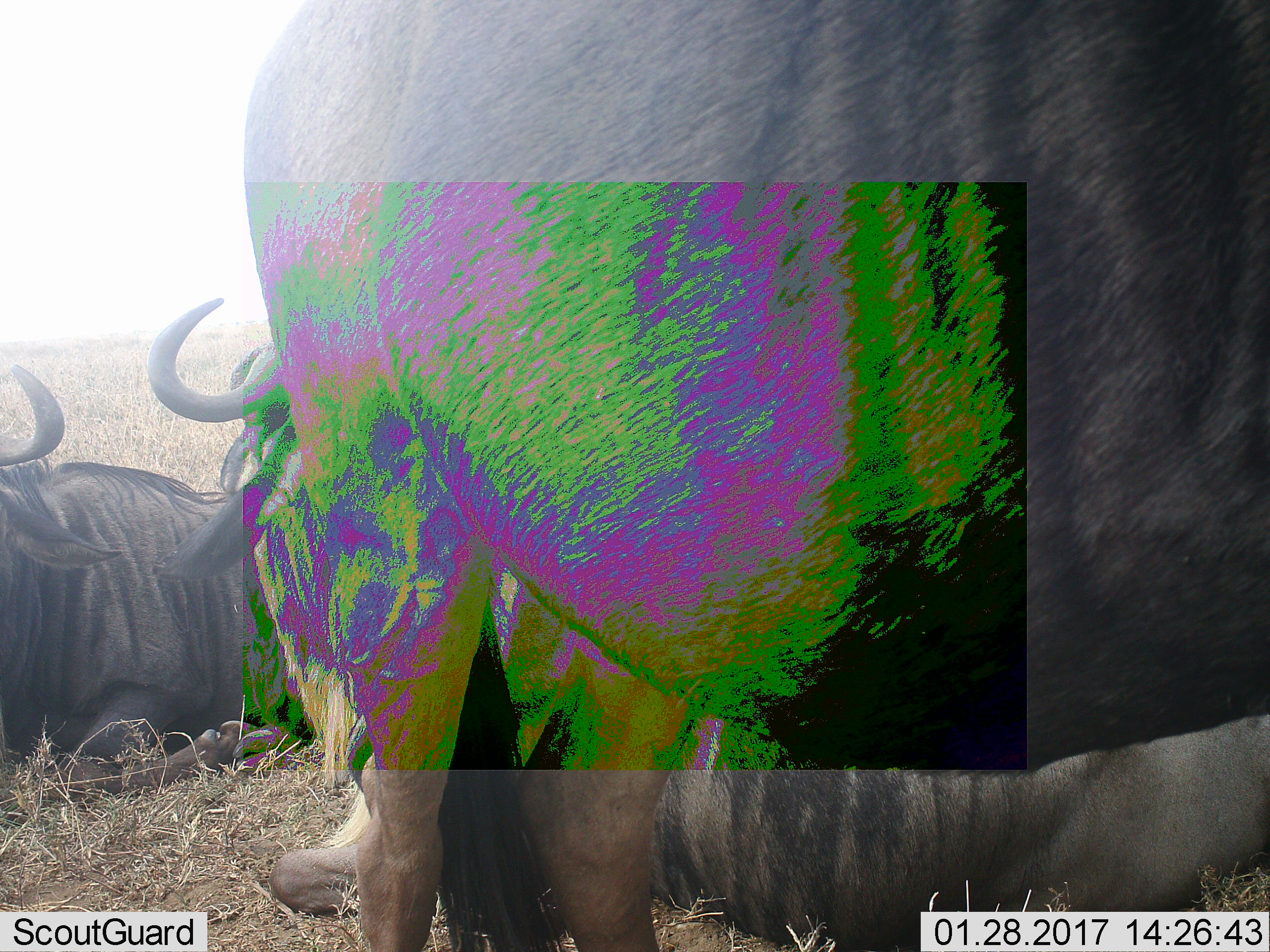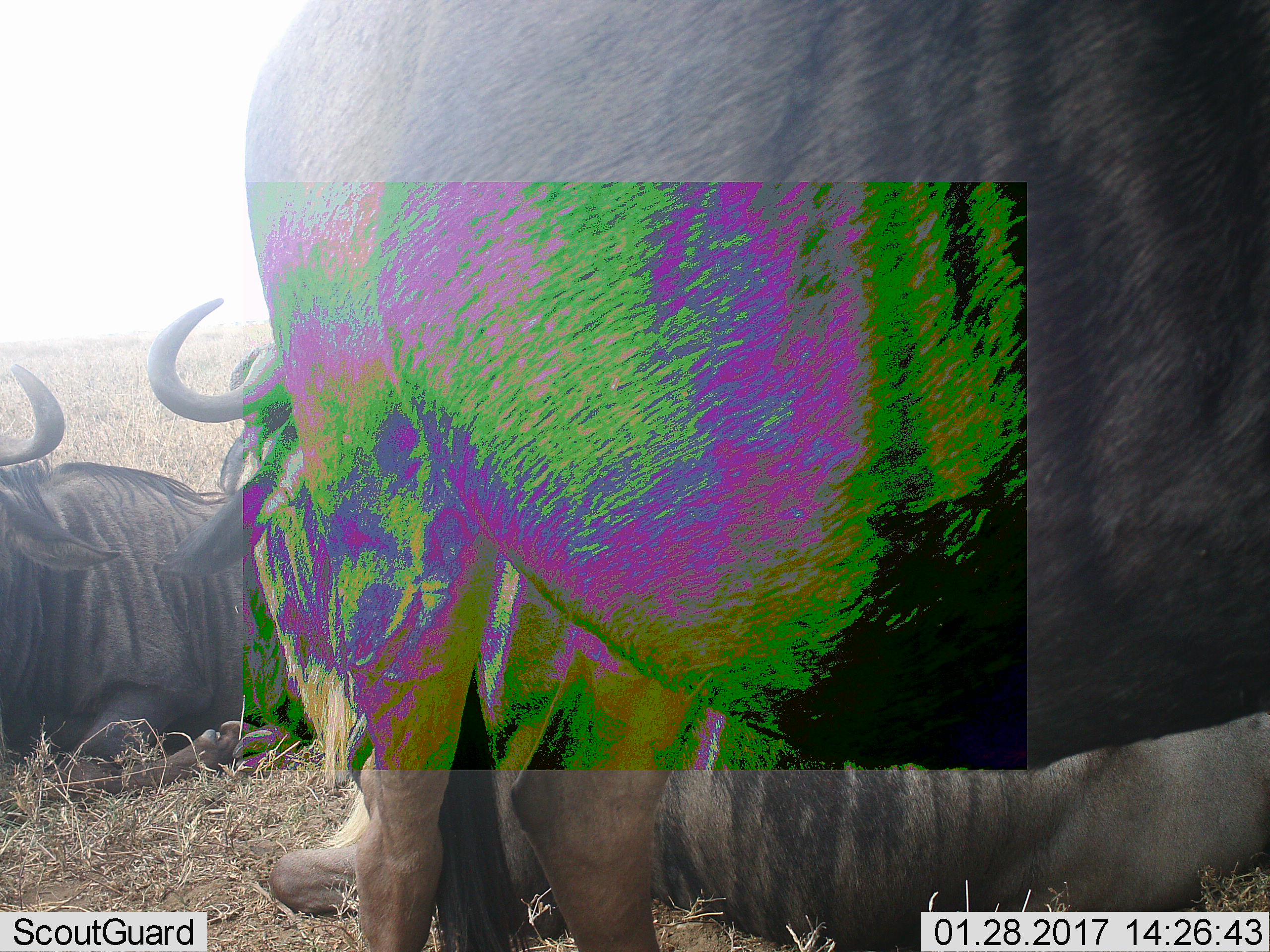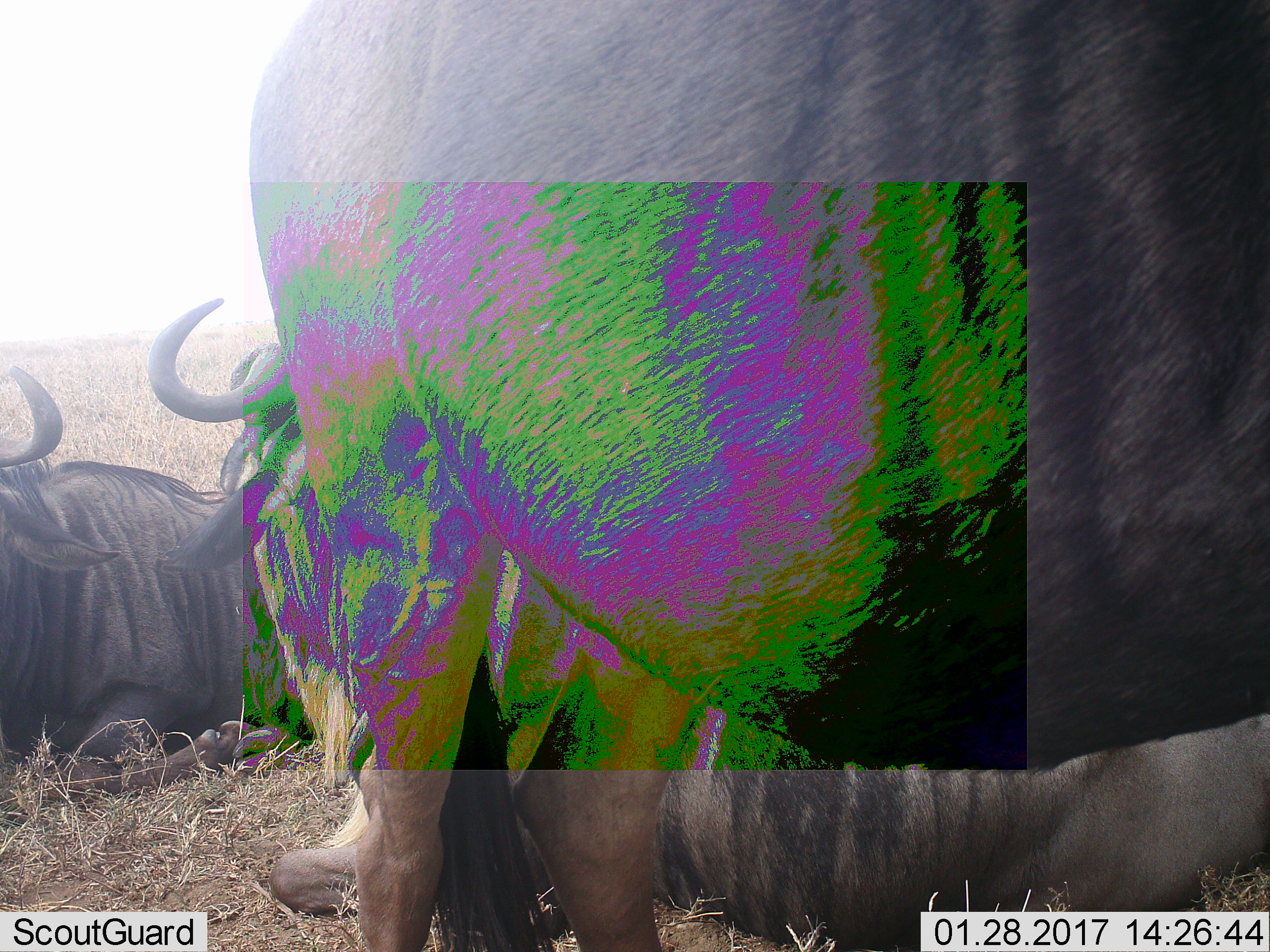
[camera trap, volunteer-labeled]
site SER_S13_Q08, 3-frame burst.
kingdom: Animalia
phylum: Chordata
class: Mammalia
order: Artiodactyla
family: Bovidae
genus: Connochaetes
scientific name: Connochaetes taurinus taurinus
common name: blue wildebeest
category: wildebeestblue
Wildebeestblue (blue wildebeest) (Connochaetes taurinus taurinus), count 3. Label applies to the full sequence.